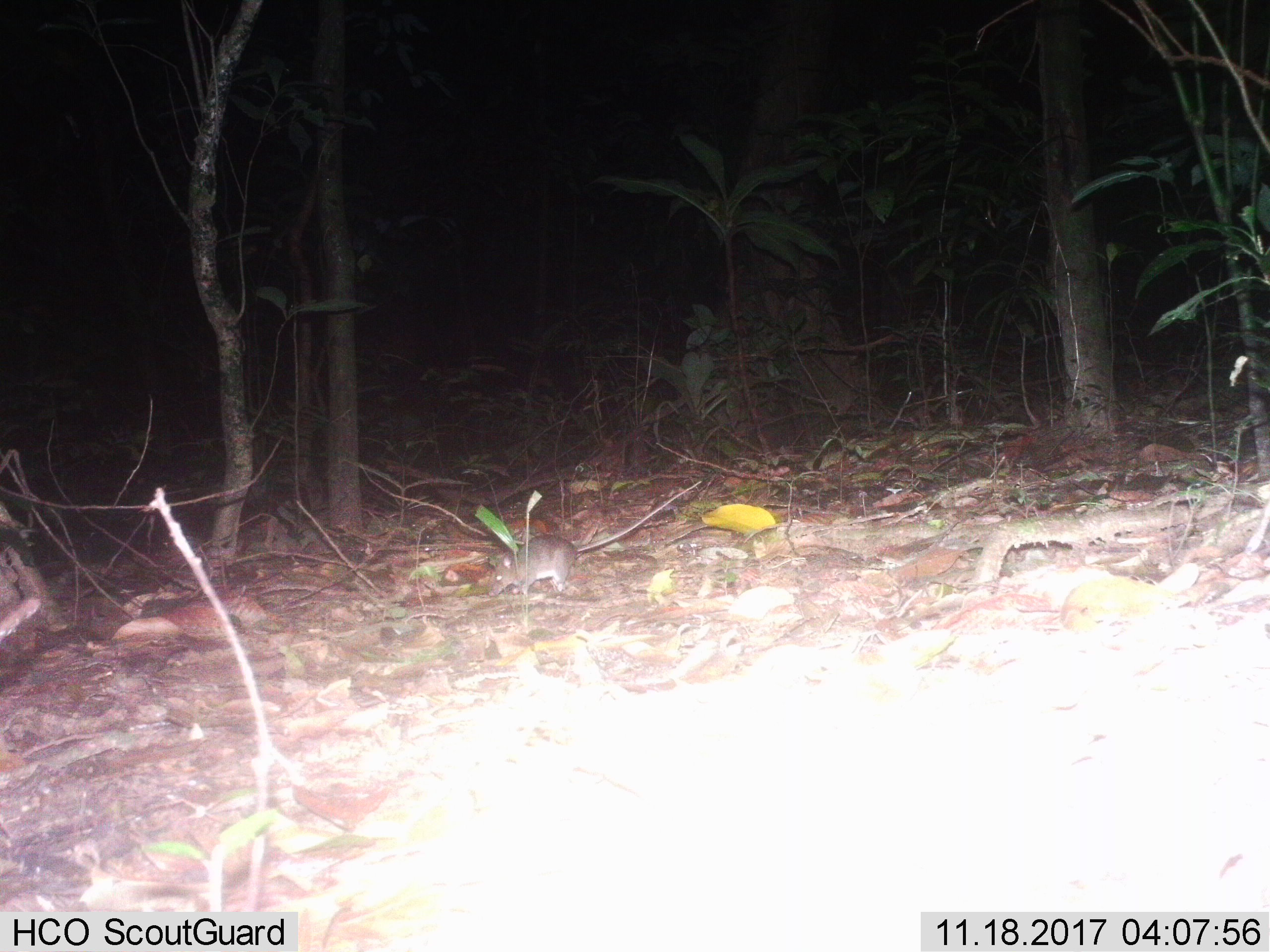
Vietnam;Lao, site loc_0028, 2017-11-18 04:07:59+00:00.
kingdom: Animalia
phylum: Chordata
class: Mammalia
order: Rodentia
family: Muridae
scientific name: Muridae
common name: old-world mice and rats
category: unidentified murid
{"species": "unidentified murid (old-world mice and rats) (Muridae)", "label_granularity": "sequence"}